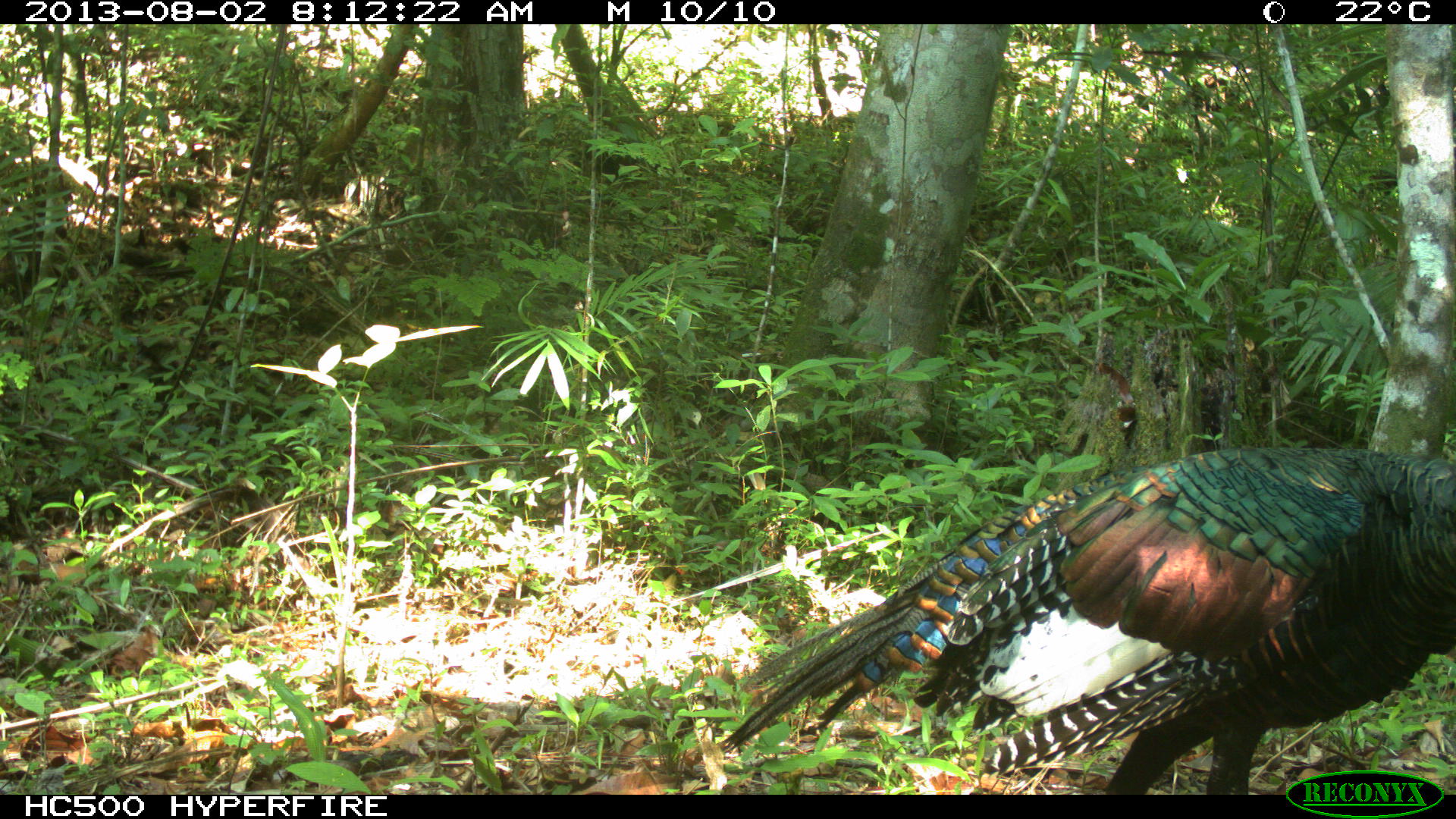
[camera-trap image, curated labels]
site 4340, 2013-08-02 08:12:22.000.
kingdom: Animalia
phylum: Chordata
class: Aves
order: Galliformes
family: Phasianidae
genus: Meleagris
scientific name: Meleagris ocellata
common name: ocellated turkey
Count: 1.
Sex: male.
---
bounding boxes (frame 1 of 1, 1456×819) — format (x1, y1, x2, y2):
meleagris ocellata: (716, 446, 1453, 793)